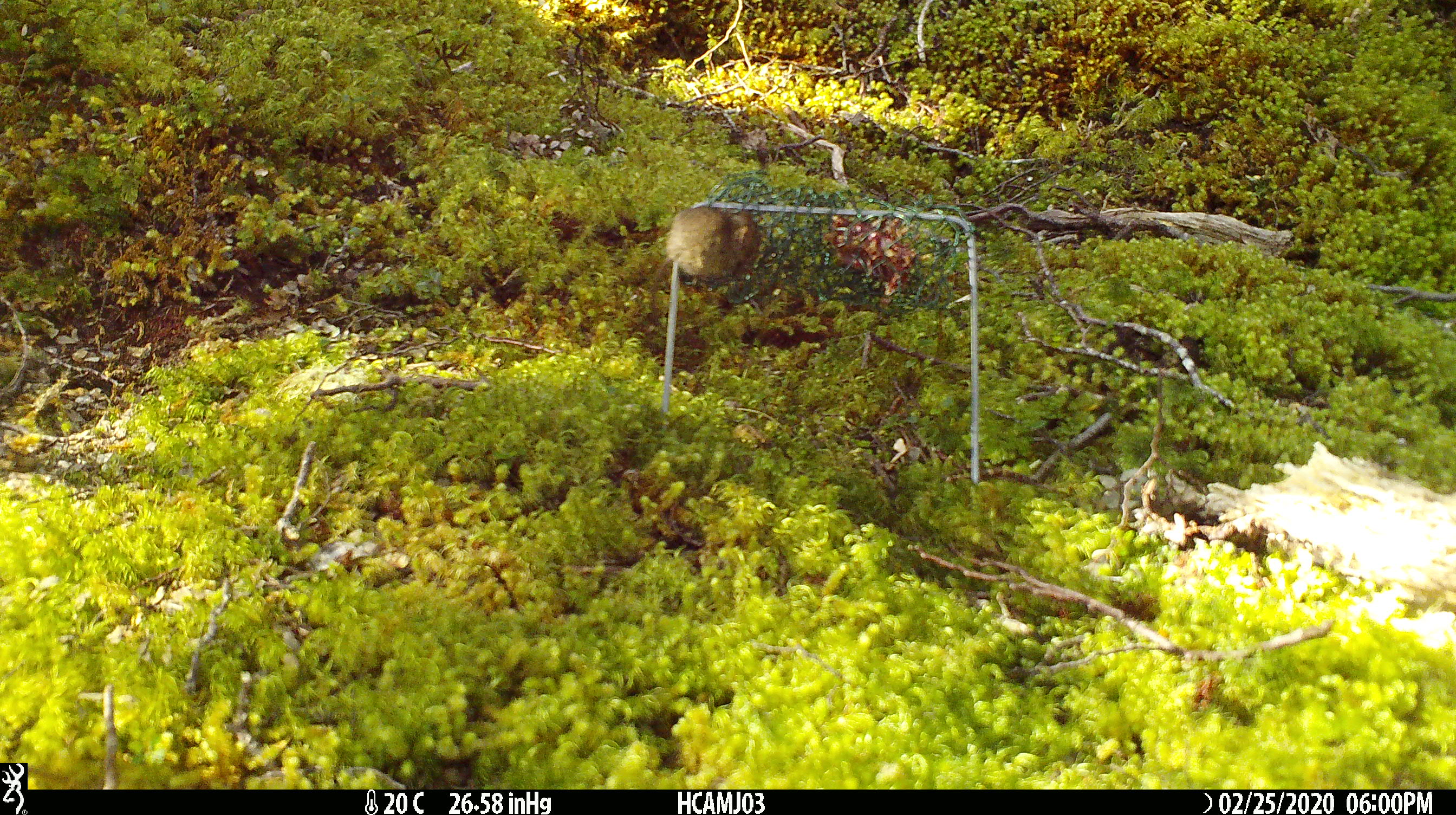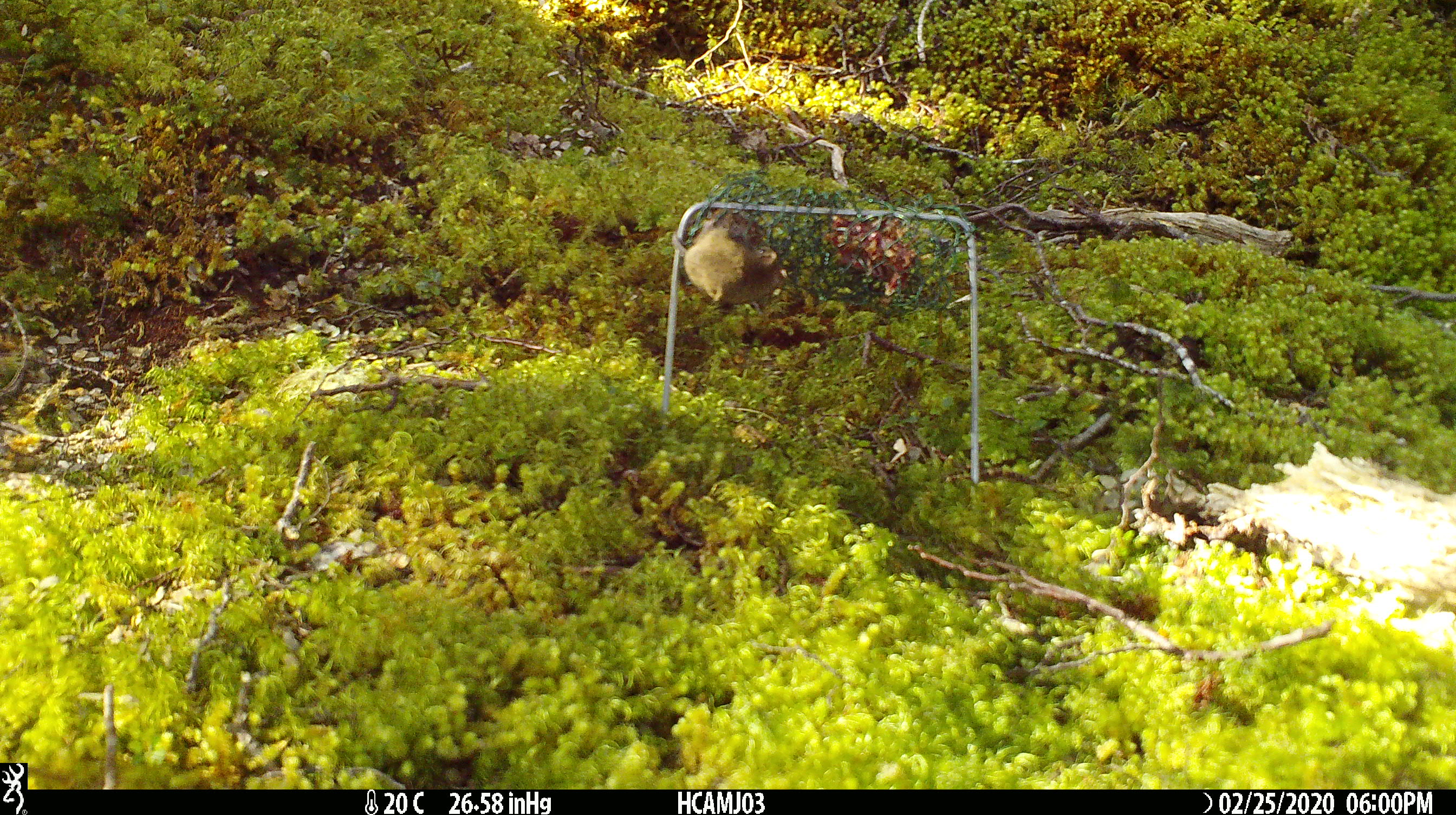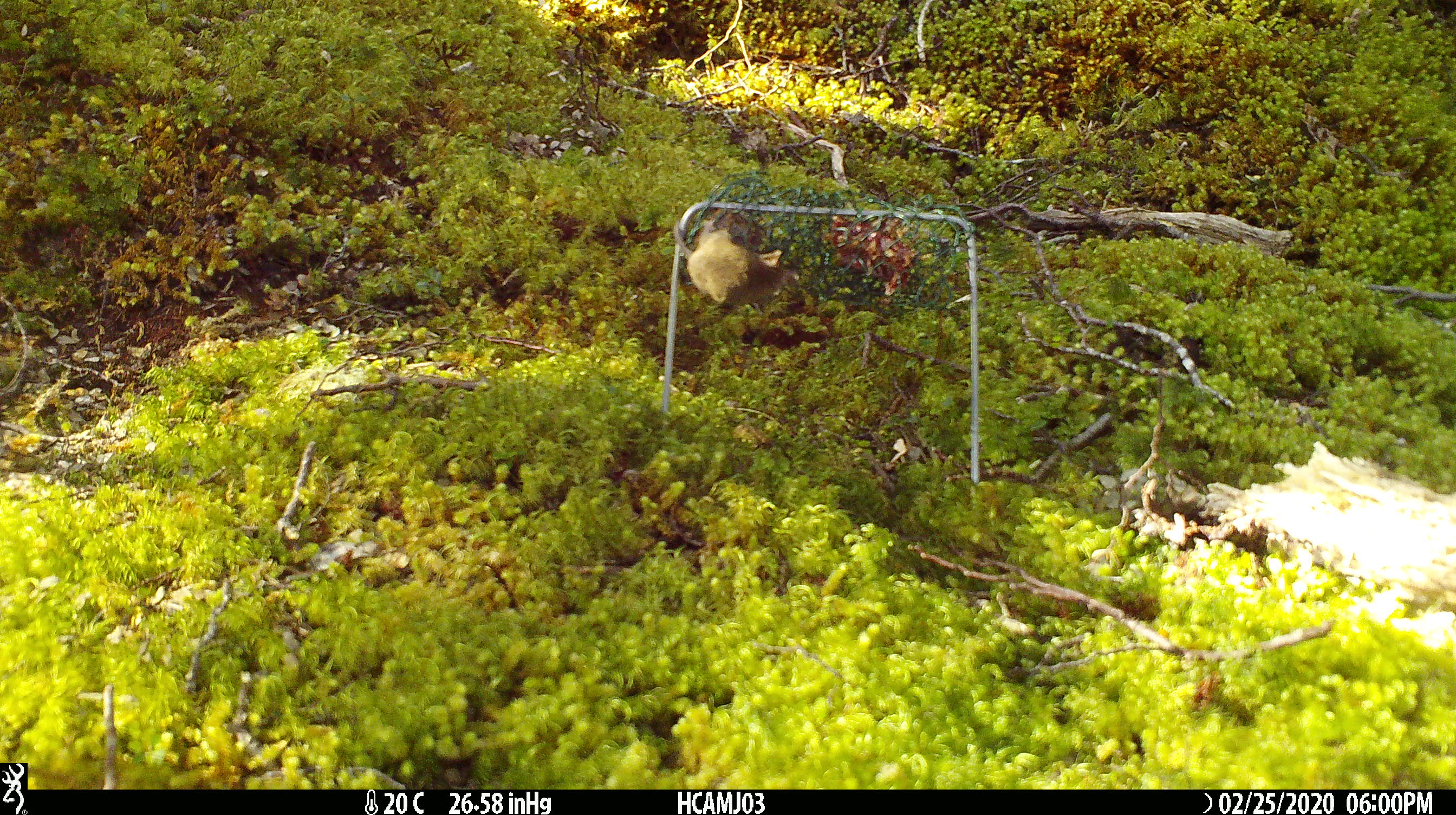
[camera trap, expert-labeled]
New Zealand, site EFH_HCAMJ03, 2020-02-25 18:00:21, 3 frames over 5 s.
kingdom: Animalia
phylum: Chordata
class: Mammalia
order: Rodentia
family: Muridae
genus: Mus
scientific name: Mus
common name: mouse